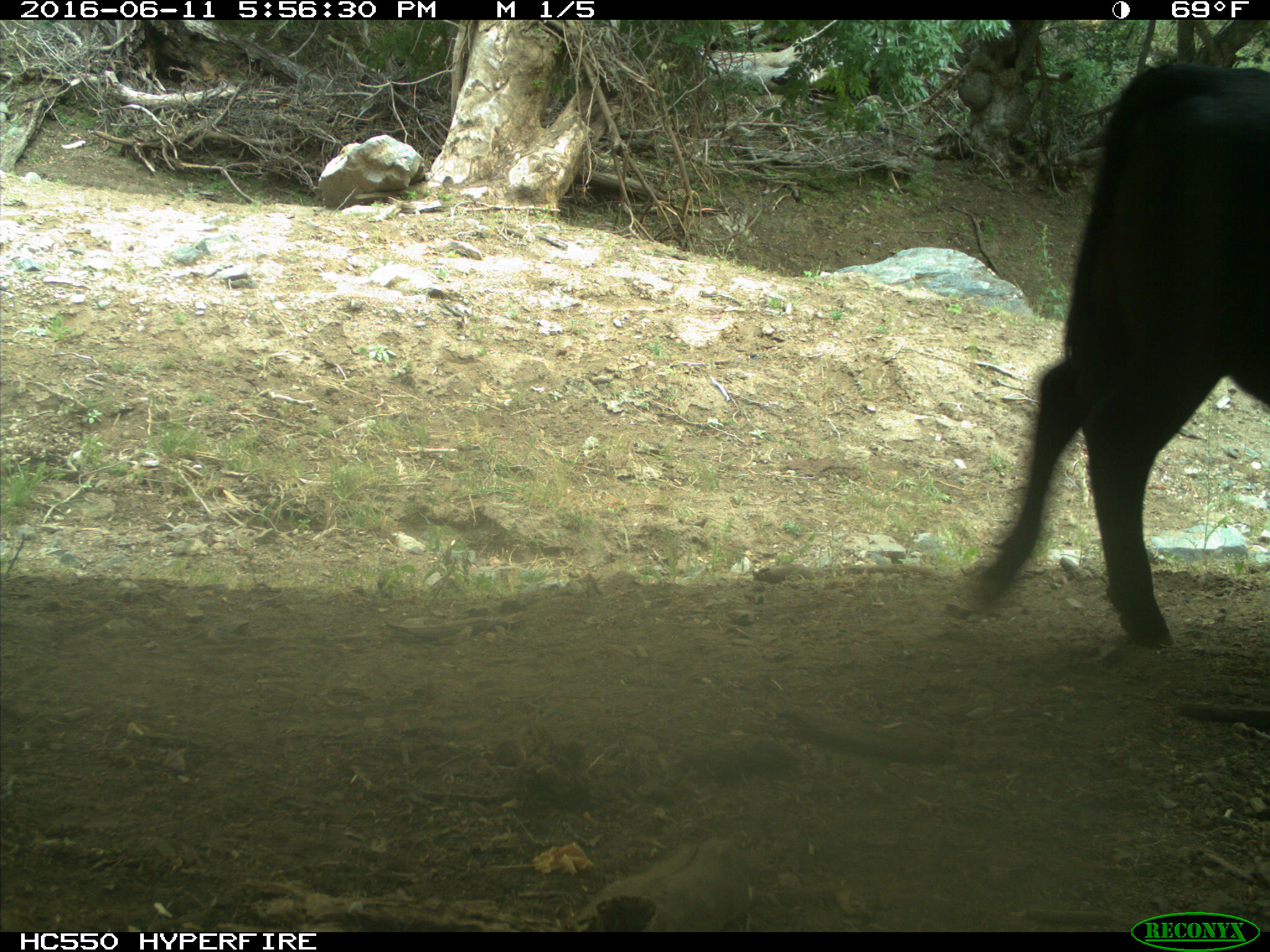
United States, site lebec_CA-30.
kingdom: Animalia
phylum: Chordata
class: Mammalia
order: Artiodactyla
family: Bovidae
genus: Bos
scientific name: Bos taurus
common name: domestic cow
Bos taurus (domestic cow).